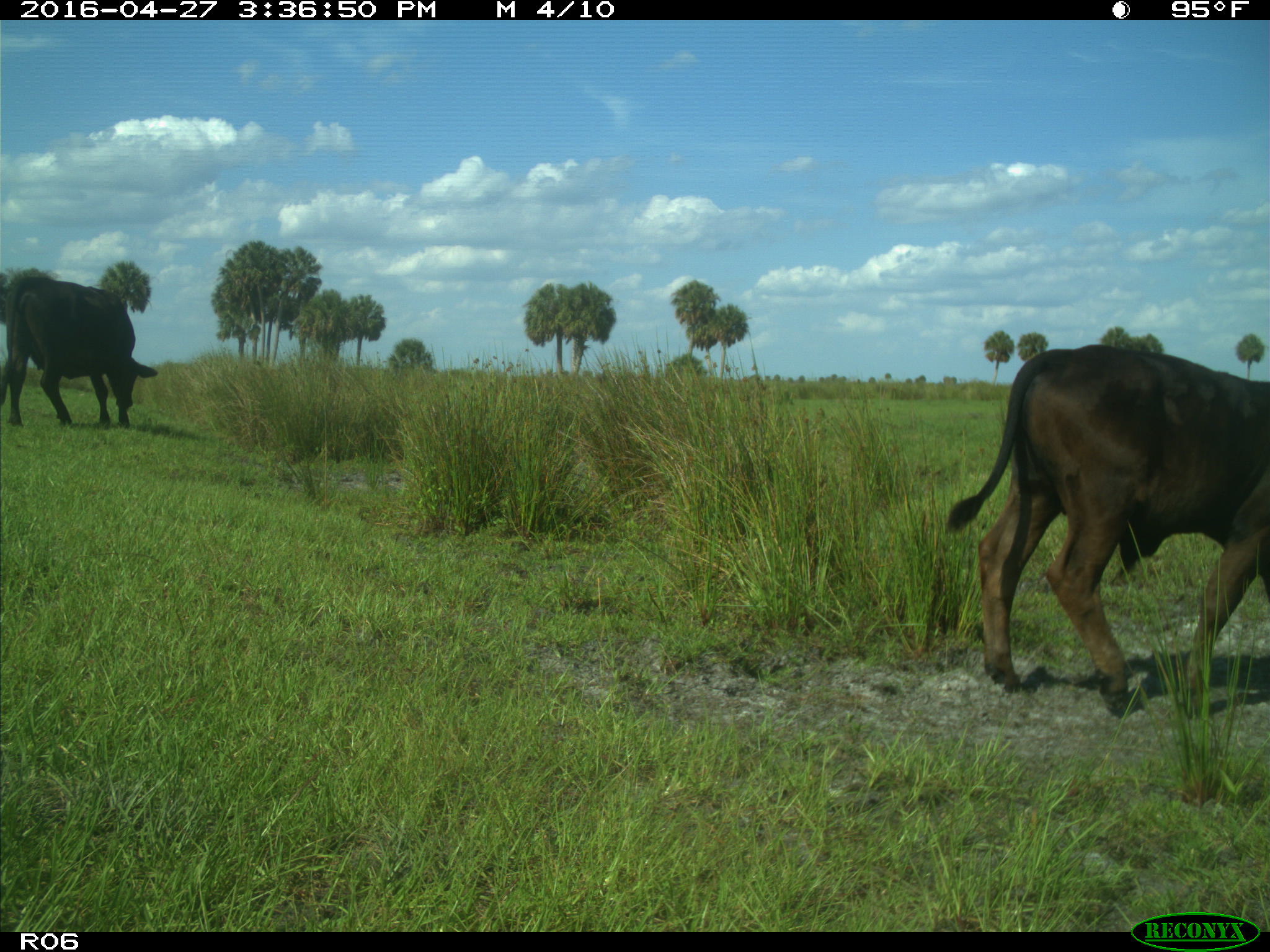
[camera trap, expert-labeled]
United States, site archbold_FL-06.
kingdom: Animalia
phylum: Chordata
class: Mammalia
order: Artiodactyla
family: Bovidae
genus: Bos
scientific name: Bos taurus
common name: domestic cow